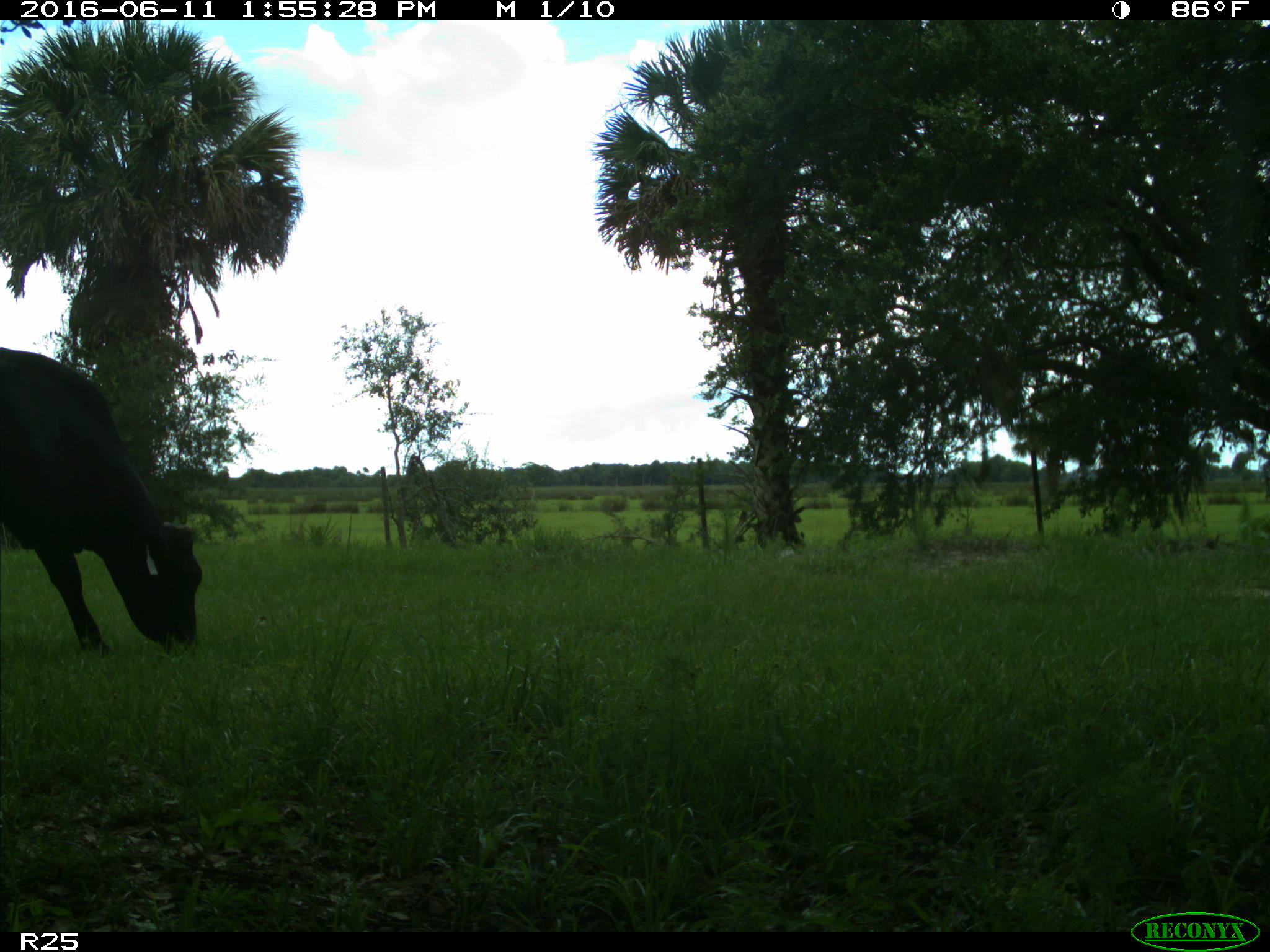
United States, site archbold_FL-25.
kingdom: Animalia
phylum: Chordata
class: Mammalia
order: Artiodactyla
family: Bovidae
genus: Bos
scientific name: Bos taurus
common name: domestic cow